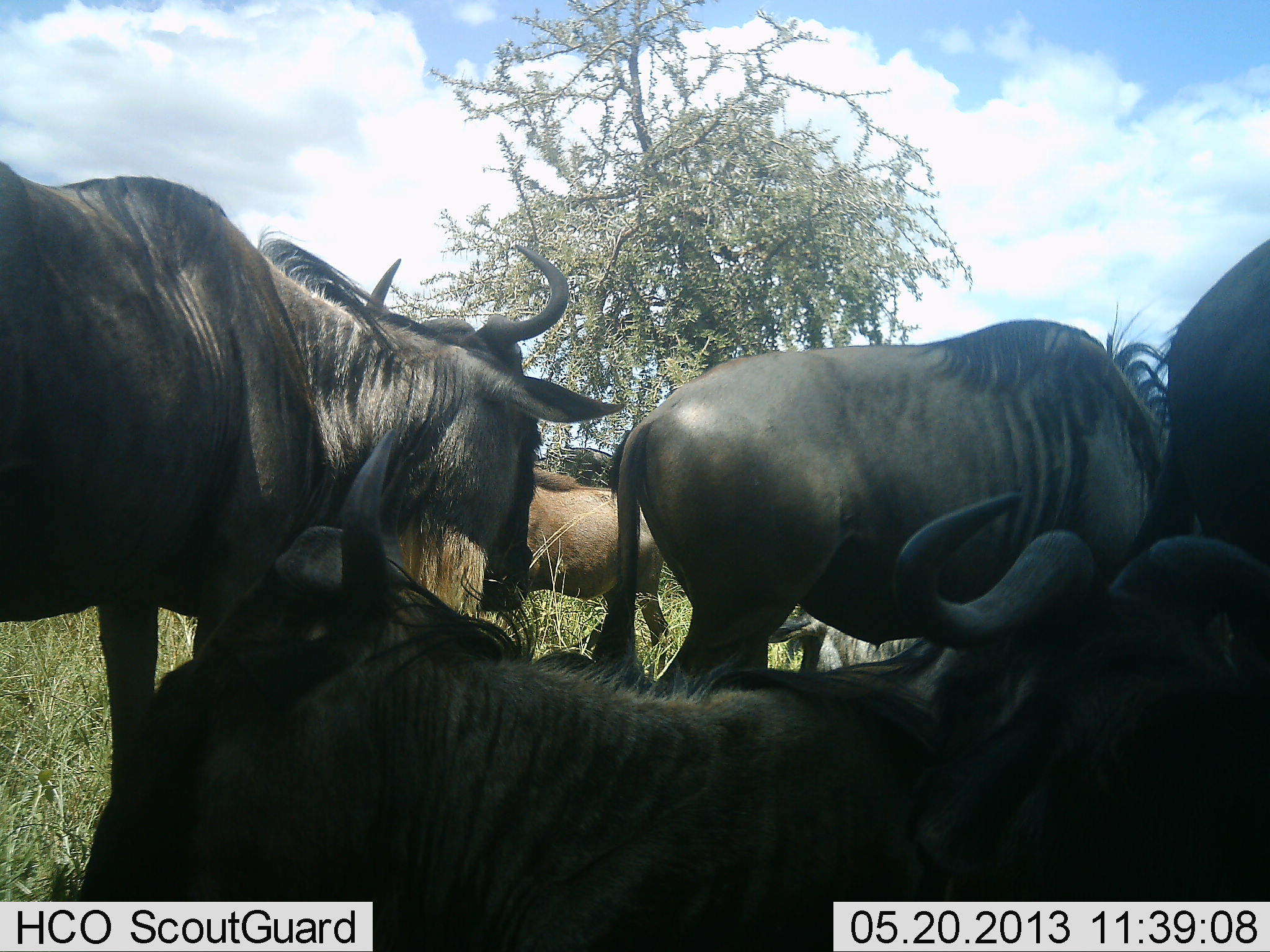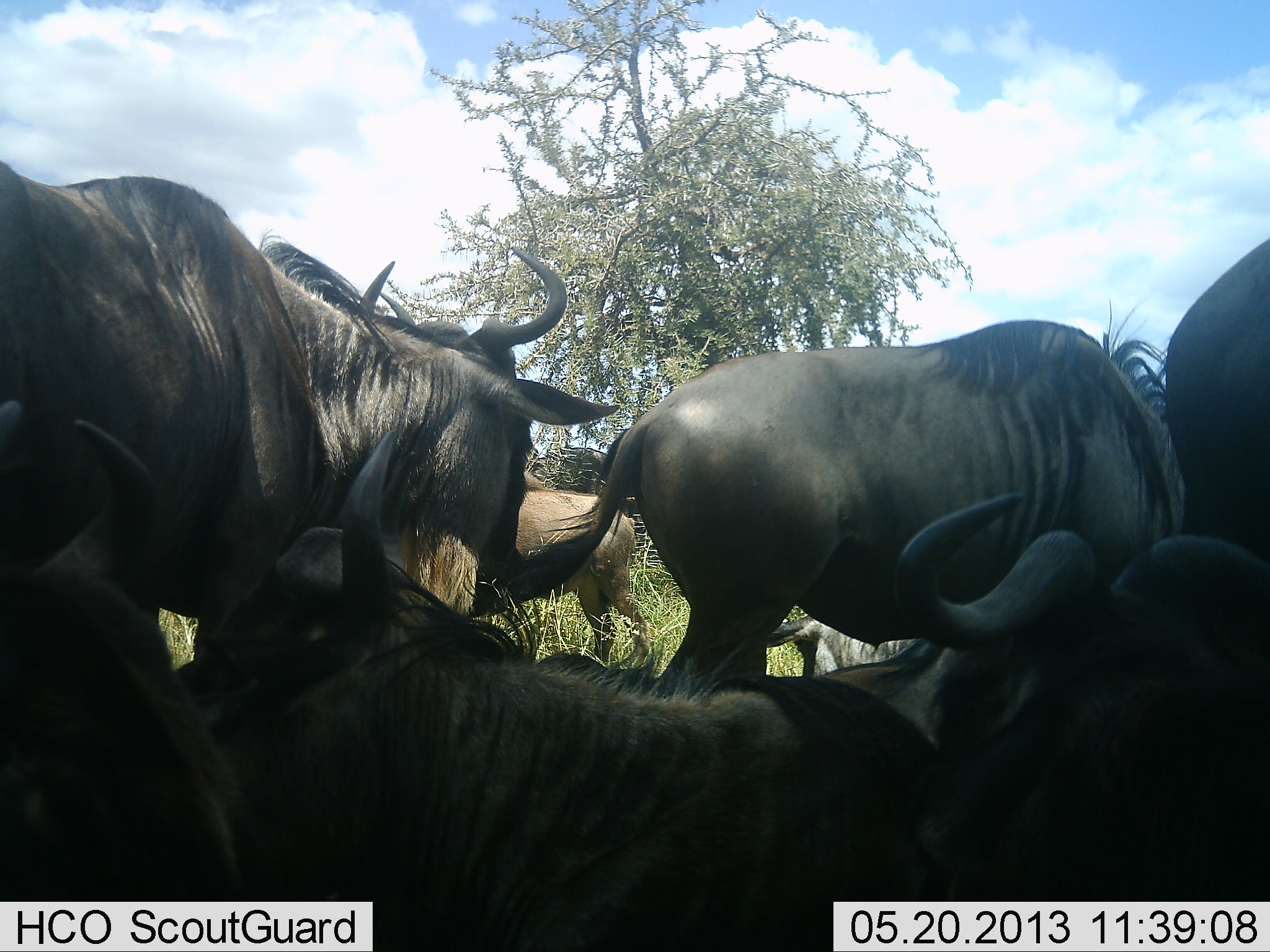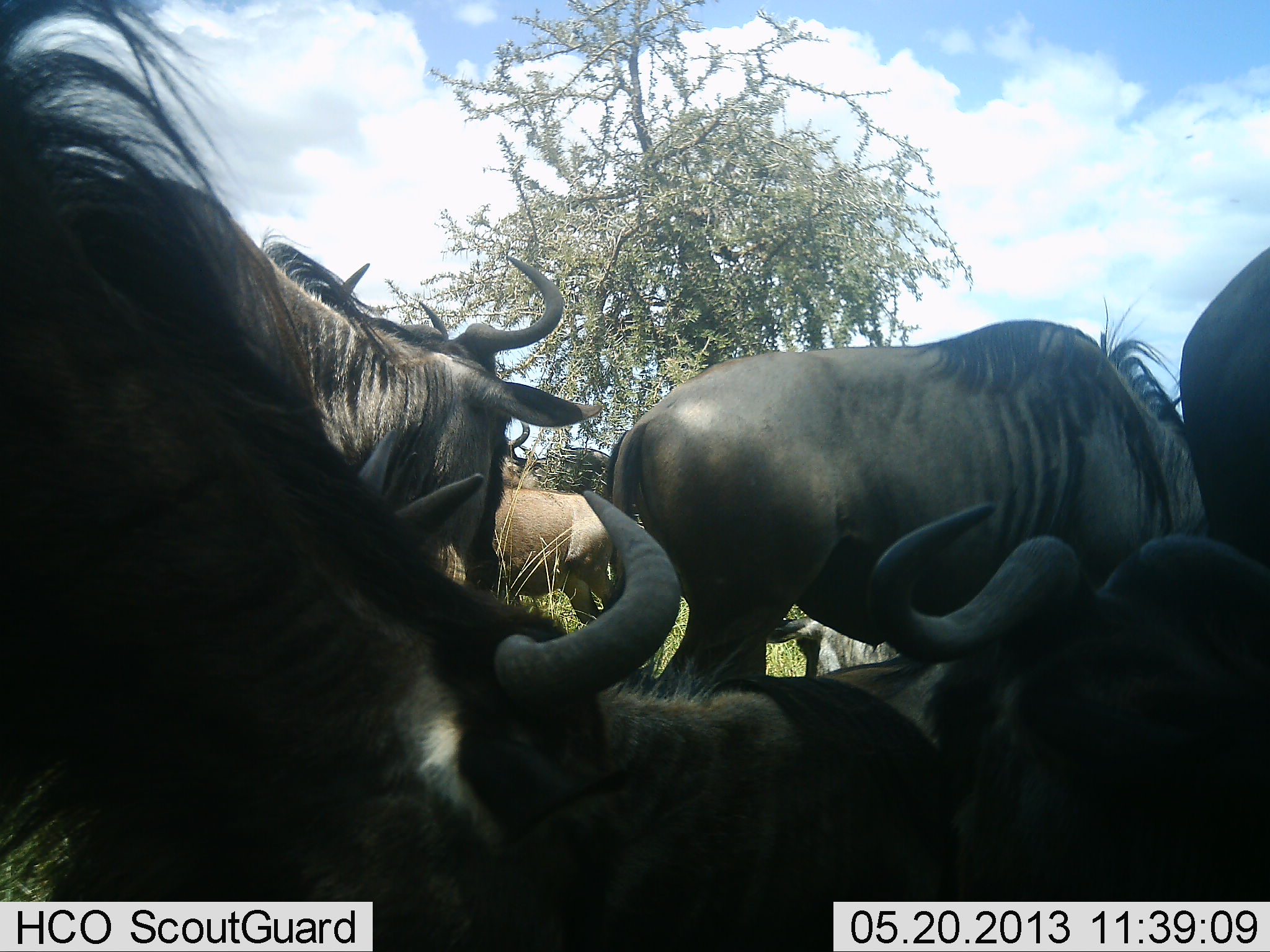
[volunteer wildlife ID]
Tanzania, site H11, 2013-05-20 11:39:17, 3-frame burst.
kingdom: Animalia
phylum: Chordata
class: Mammalia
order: Artiodactyla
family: Bovidae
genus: Connochaetes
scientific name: Connochaetes taurinus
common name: blue wildebeest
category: wildebeest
Wildebeest (blue wildebeest) (Connochaetes taurinus), count 7. Behavior (volunteer vote fractions): standing 67%, resting 77%, moving 33%, interacting 17%. Young present (vote fraction): 0%. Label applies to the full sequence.